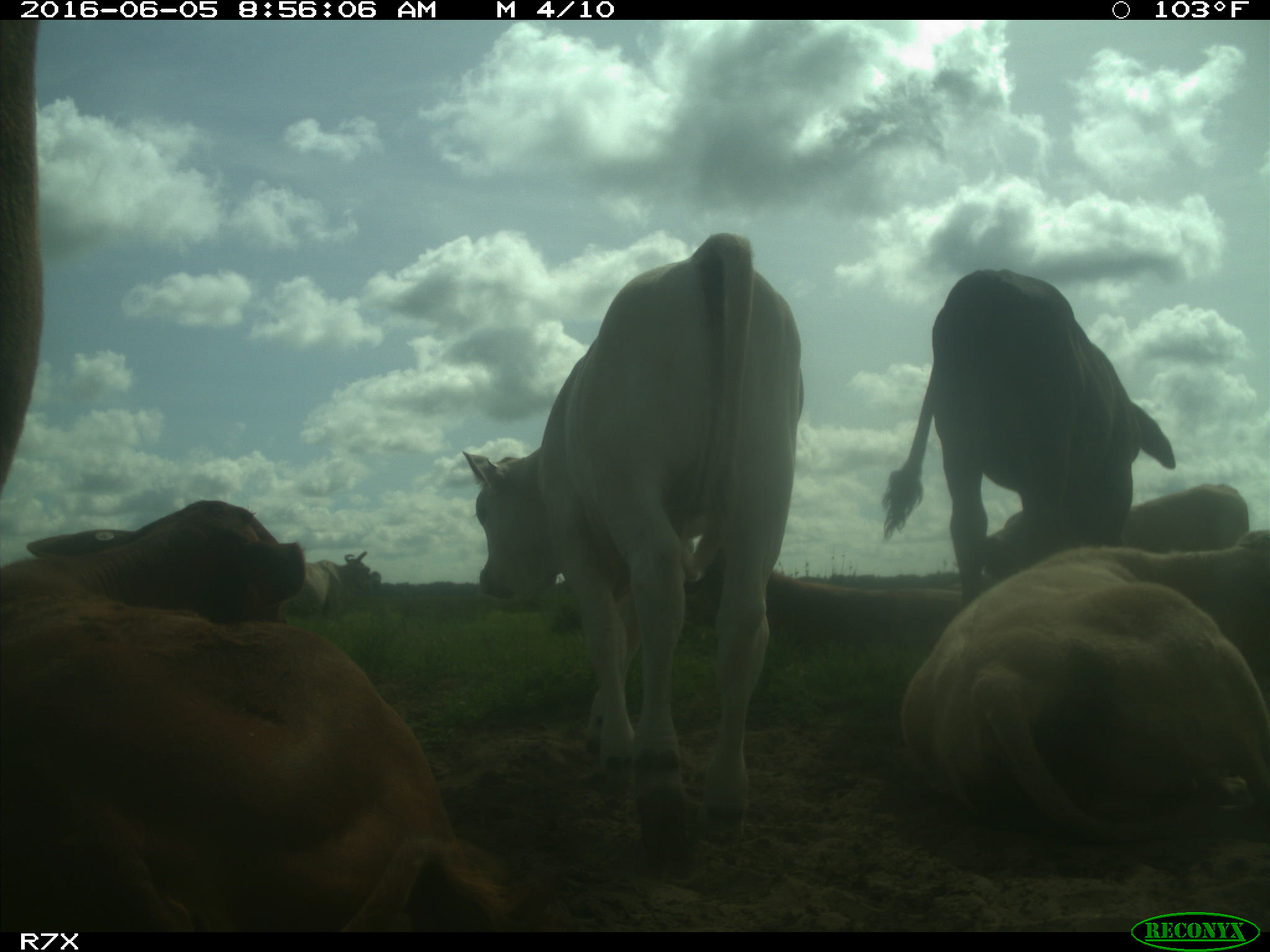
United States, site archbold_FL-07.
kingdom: Animalia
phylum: Chordata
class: Mammalia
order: Artiodactyla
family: Bovidae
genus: Bos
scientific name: Bos taurus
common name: domestic cow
Bos taurus (domestic cow).